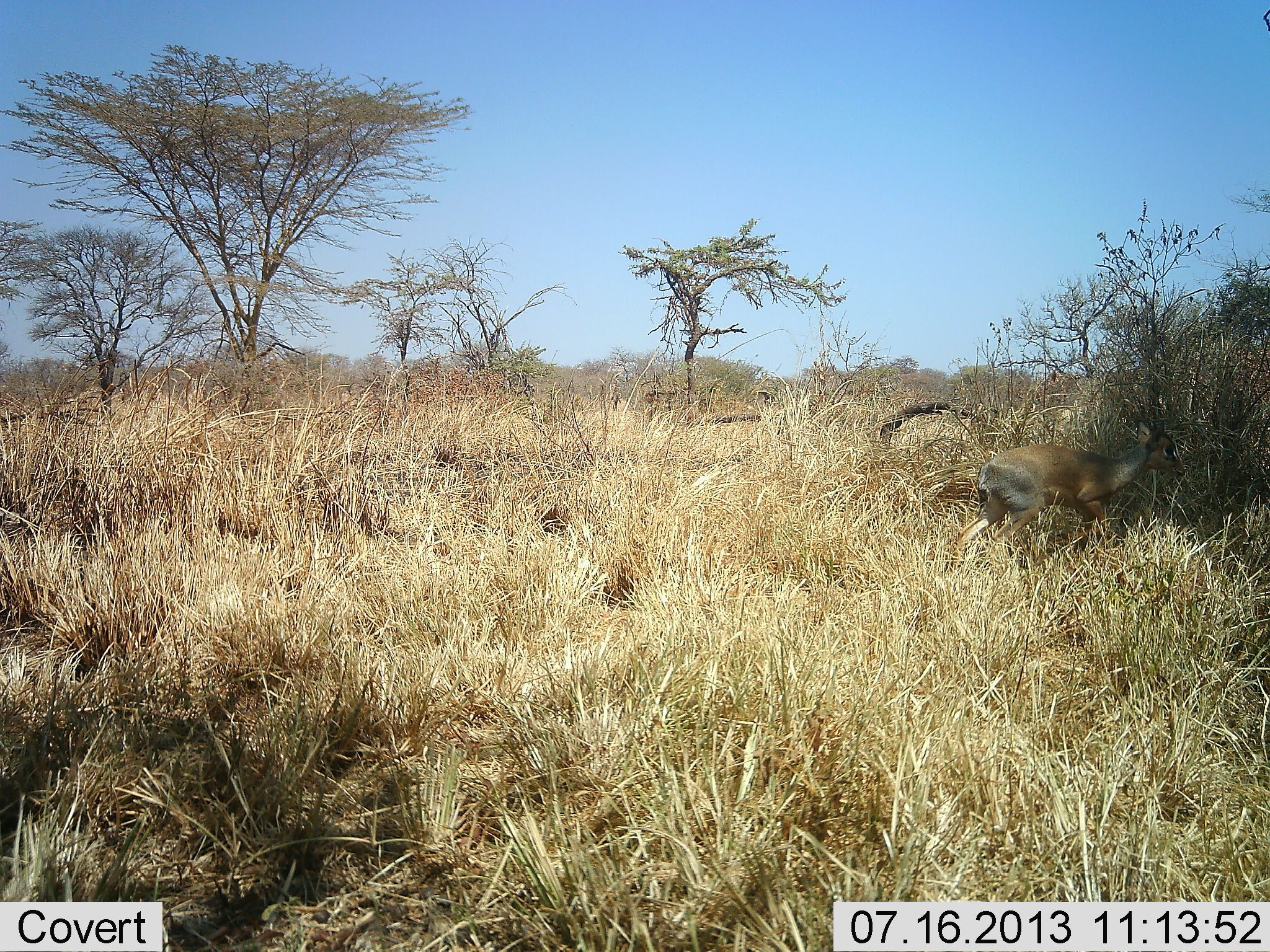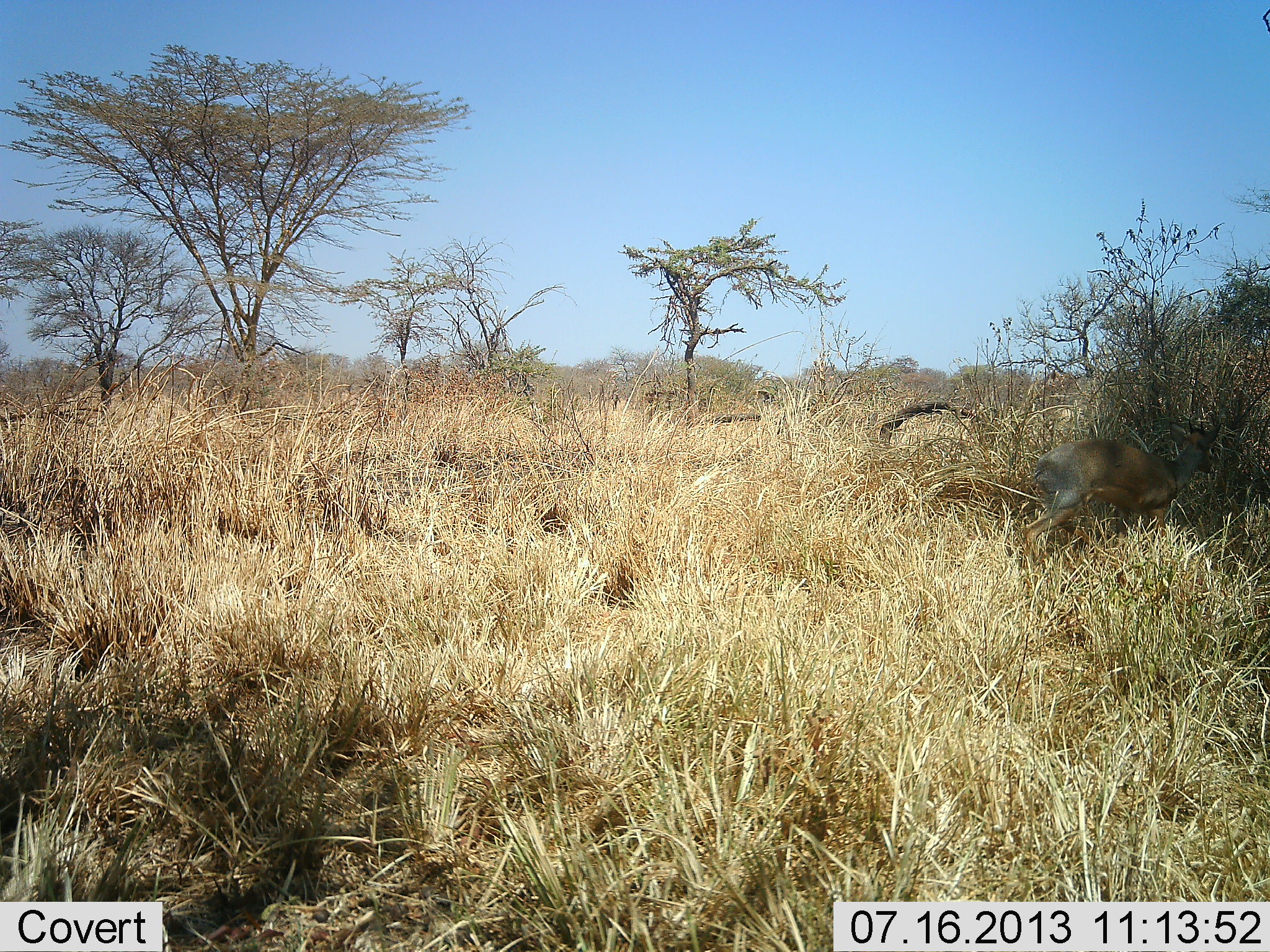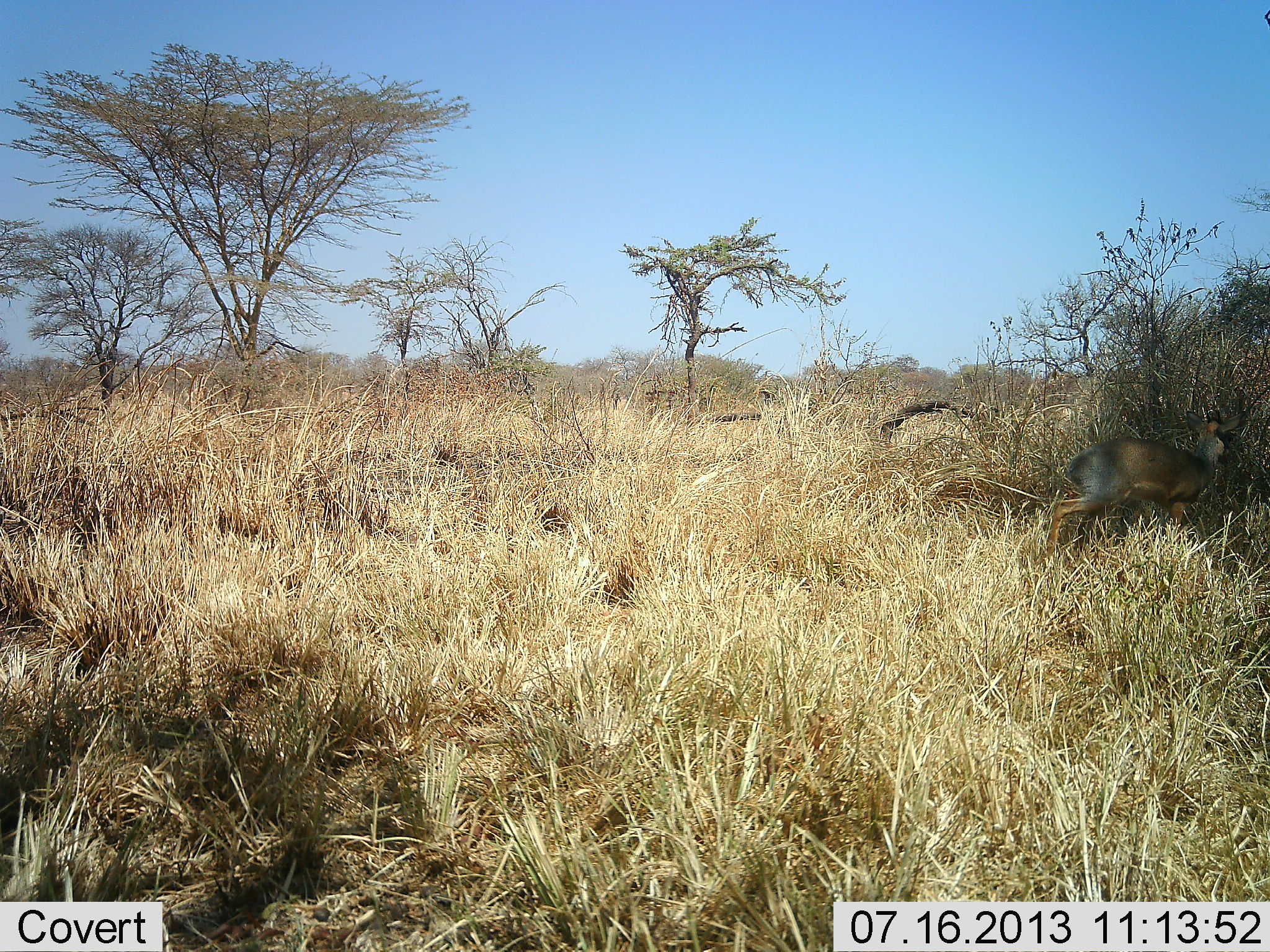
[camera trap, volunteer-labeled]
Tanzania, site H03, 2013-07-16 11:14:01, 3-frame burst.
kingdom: Animalia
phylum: Chordata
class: Mammalia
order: Artiodactyla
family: Bovidae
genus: Madoqua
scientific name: Madoqua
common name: dikdik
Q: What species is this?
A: Dikdik (Madoqua).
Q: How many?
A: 1.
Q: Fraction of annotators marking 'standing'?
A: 7%.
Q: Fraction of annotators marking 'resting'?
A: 0%.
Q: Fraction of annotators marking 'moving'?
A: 93%.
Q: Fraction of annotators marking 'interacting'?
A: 0%.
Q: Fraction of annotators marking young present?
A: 0%.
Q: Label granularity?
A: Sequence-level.